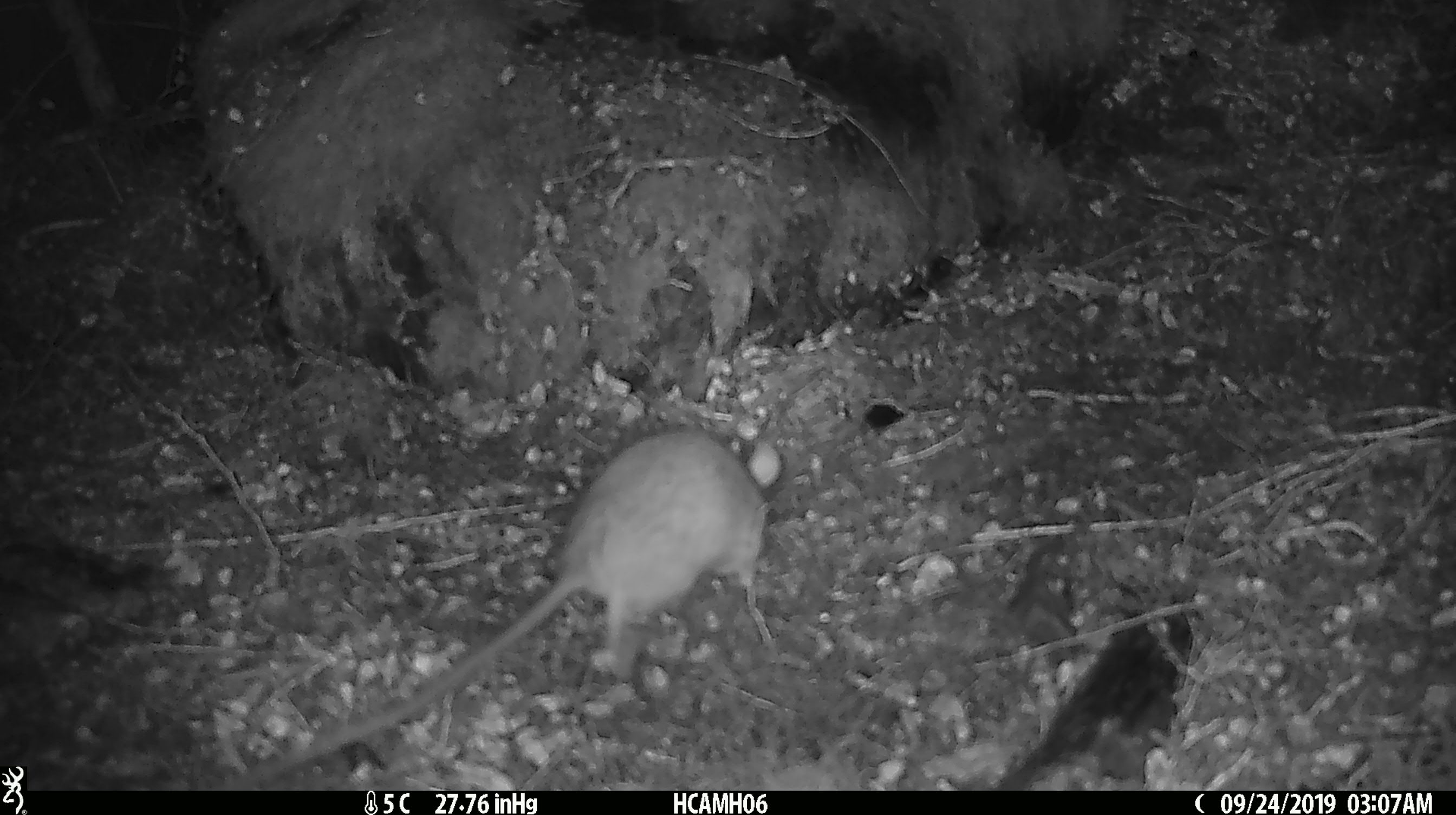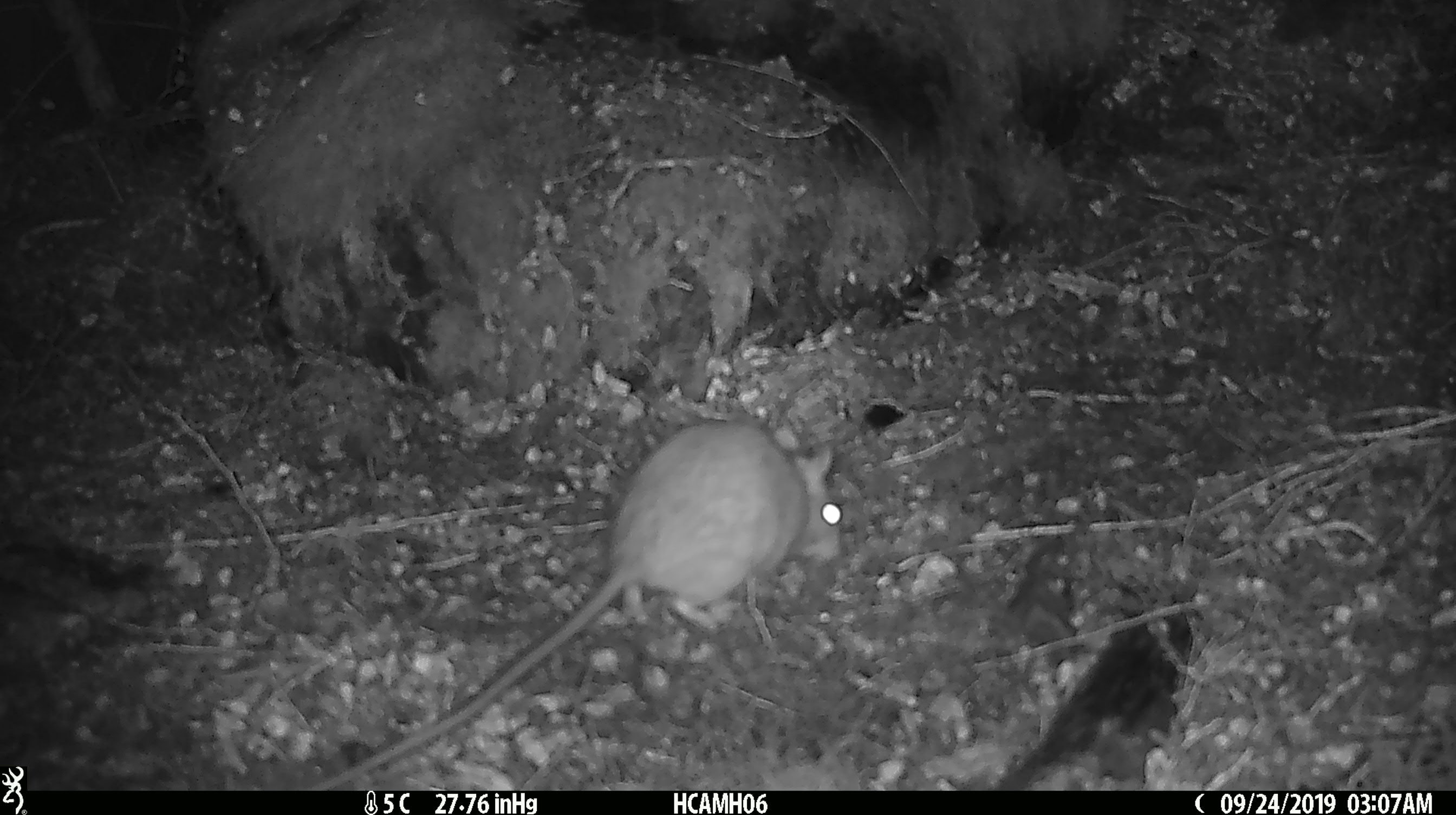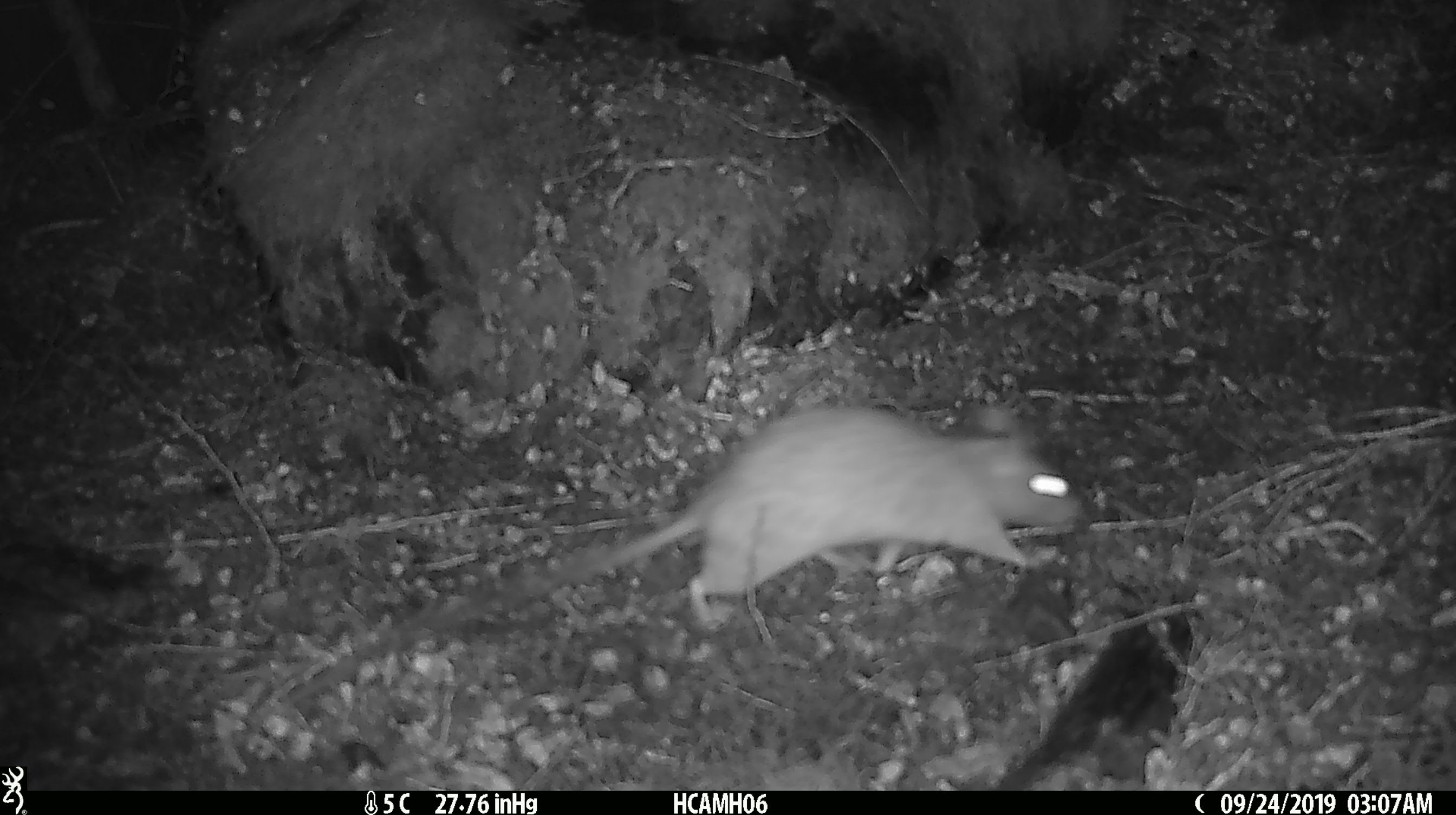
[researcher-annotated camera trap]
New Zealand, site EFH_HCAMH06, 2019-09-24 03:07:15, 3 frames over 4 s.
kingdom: Animalia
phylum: Chordata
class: Mammalia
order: Rodentia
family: Muridae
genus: Mus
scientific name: Mus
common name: mouse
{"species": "mouse (Mus)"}